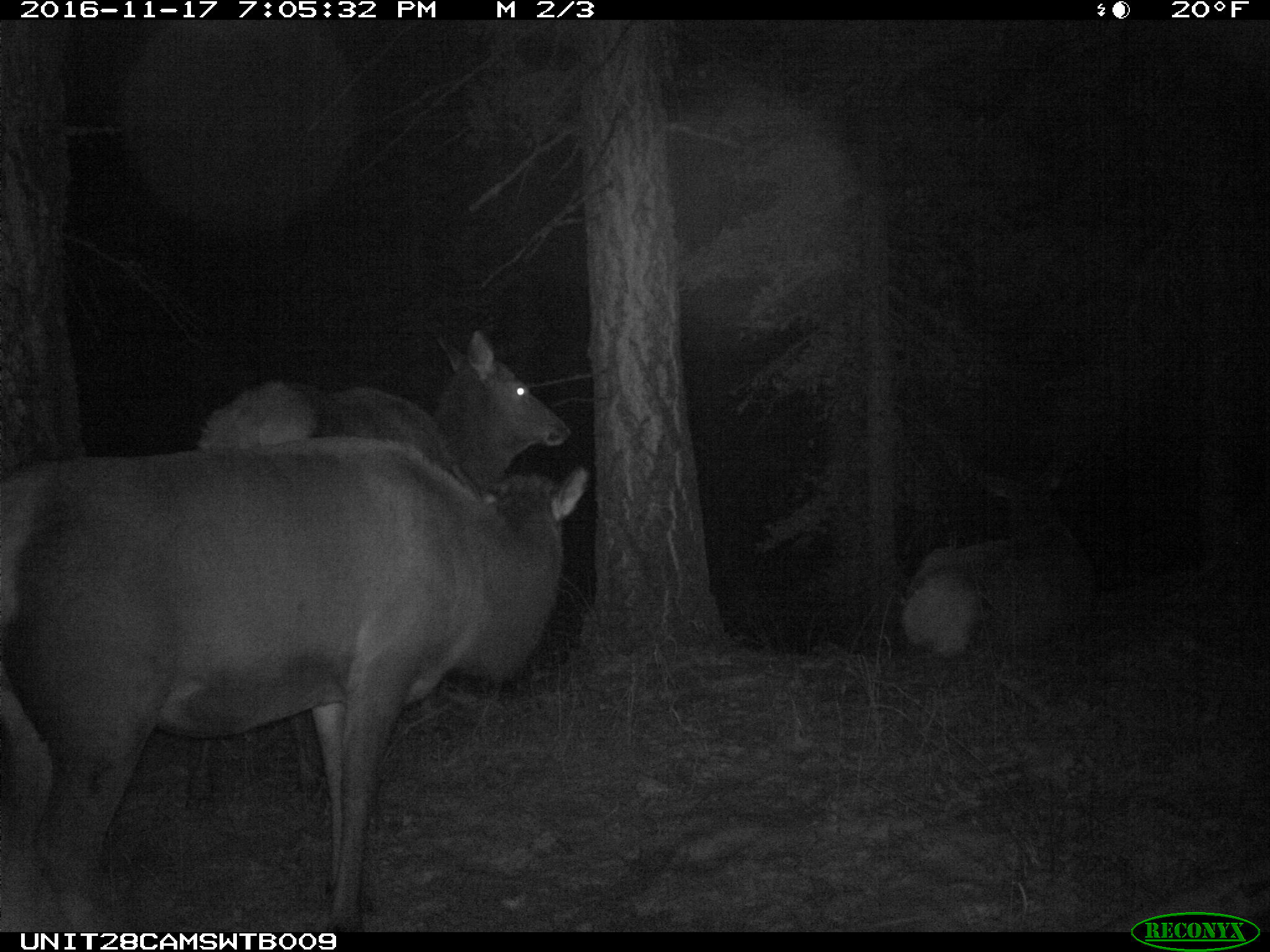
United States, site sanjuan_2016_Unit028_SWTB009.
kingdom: Animalia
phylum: Chordata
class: Mammalia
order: Artiodactyla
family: Cervidae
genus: Cervus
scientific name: Cervus elaphus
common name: red deer